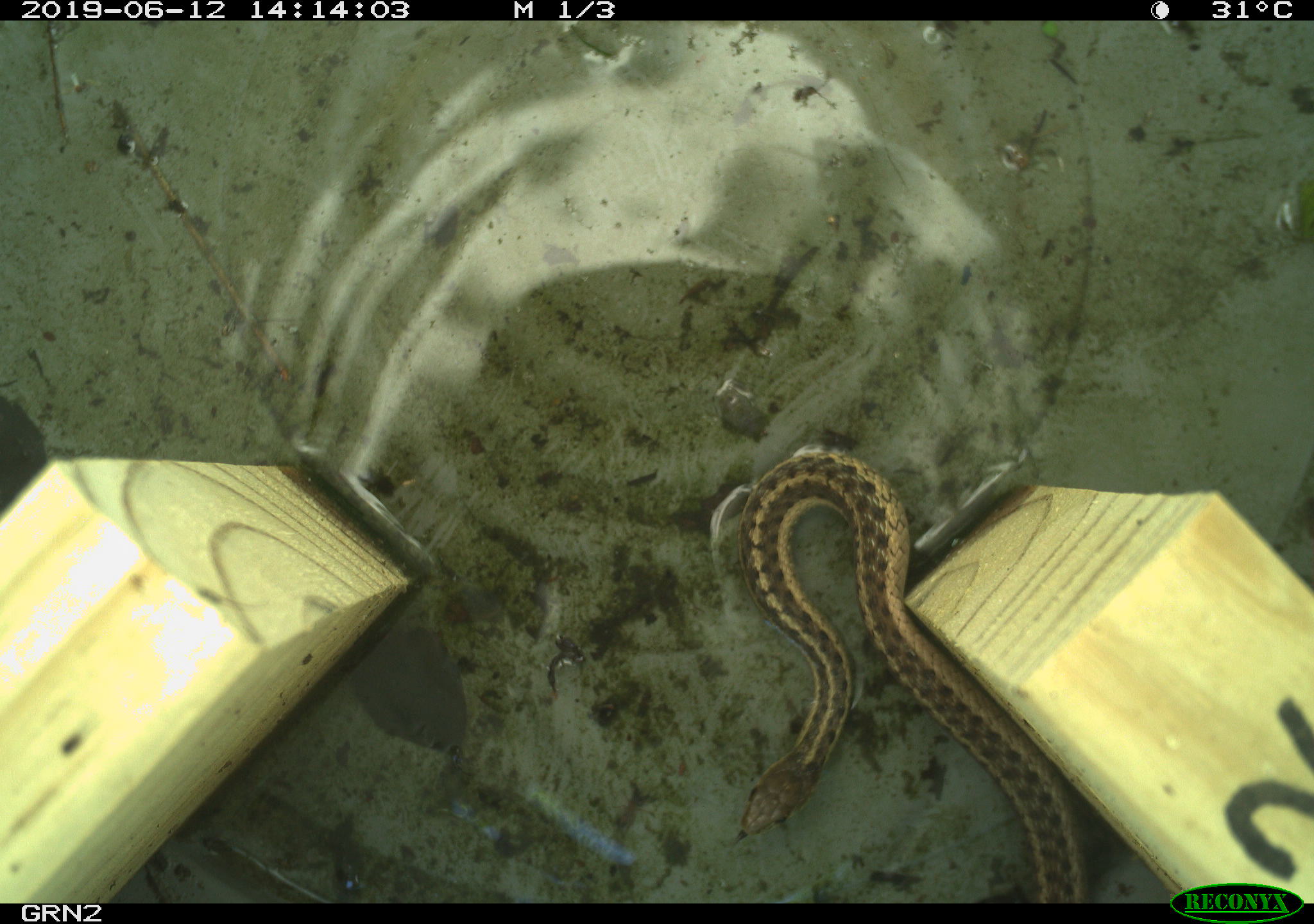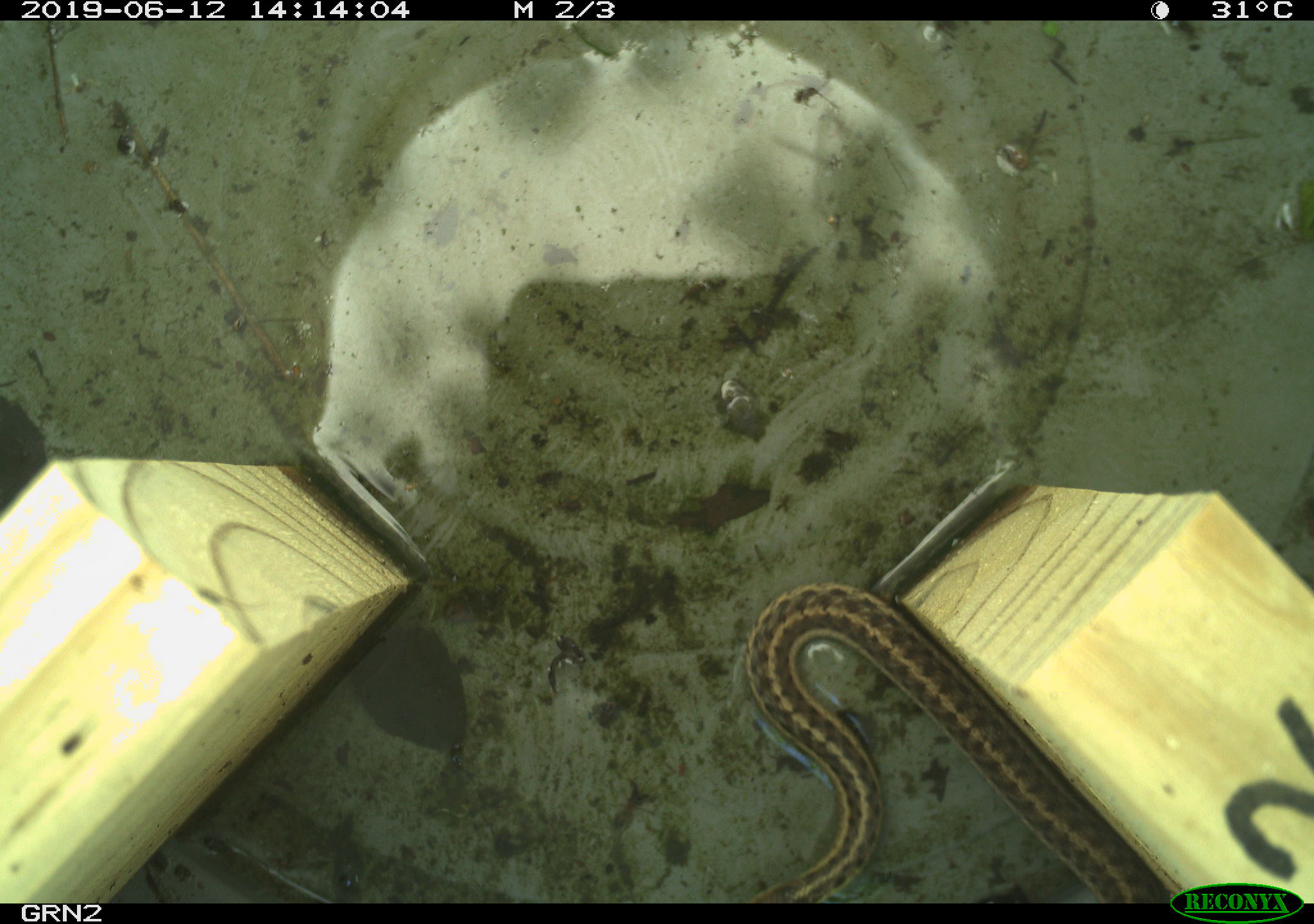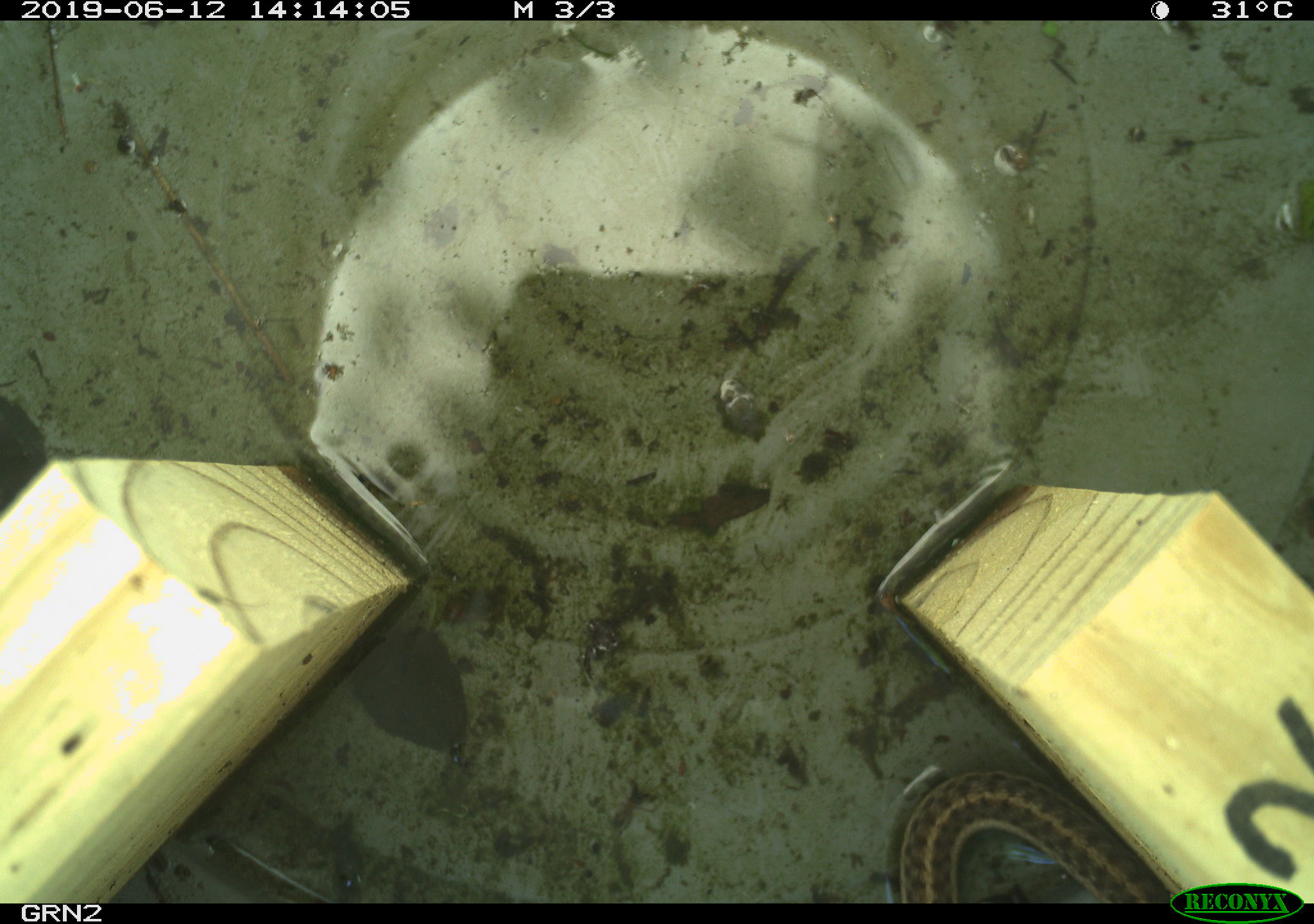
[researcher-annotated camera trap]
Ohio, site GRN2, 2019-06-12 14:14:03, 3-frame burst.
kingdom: Animalia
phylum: Chordata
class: Reptilia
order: Squamata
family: Colubridae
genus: Thamnophis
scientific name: Thamnophis sirtalis sirtalis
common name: eastern gartersnake